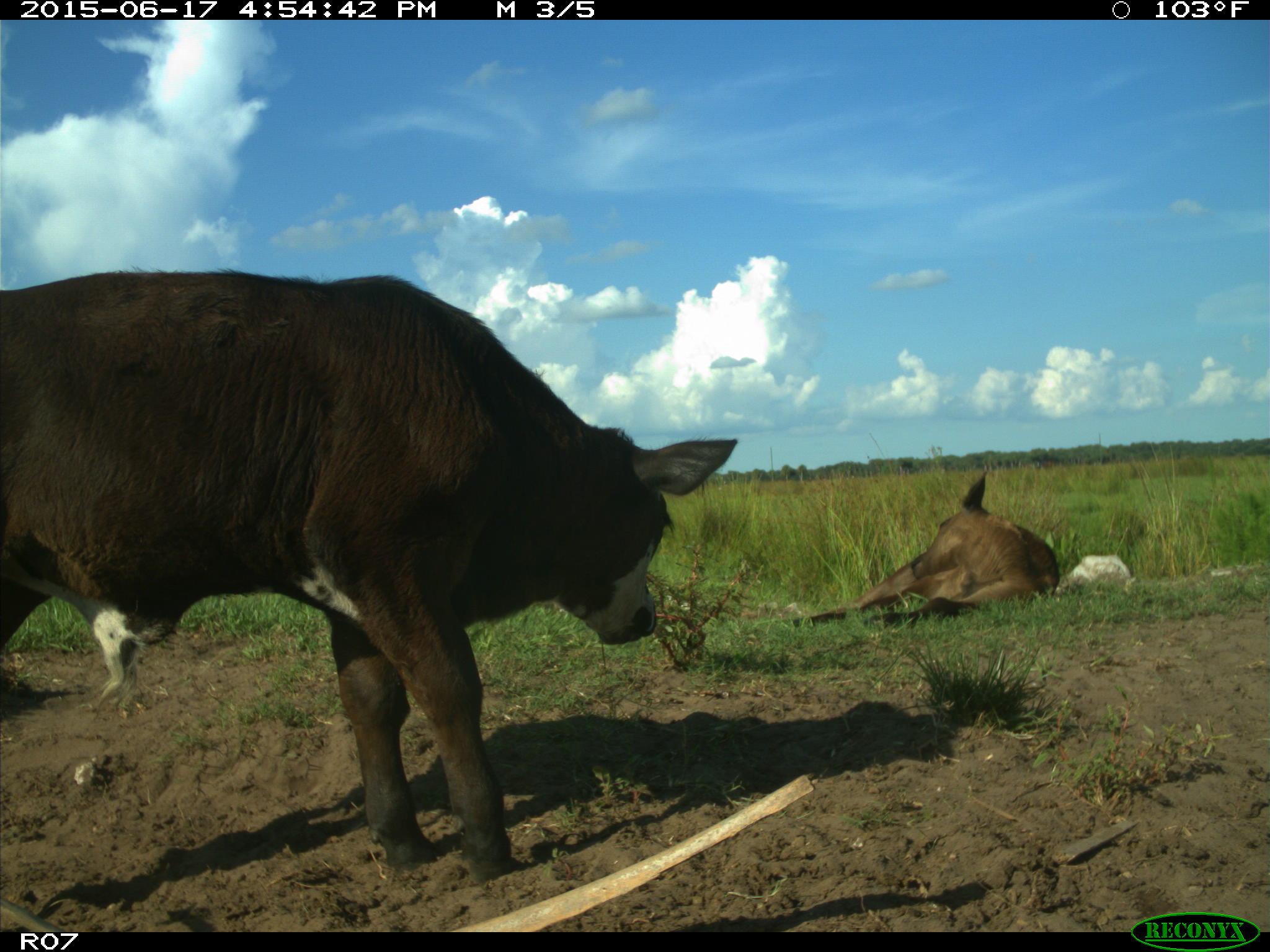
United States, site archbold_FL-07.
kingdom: Animalia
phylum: Chordata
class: Mammalia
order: Artiodactyla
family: Bovidae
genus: Bos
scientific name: Bos taurus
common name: domestic cow